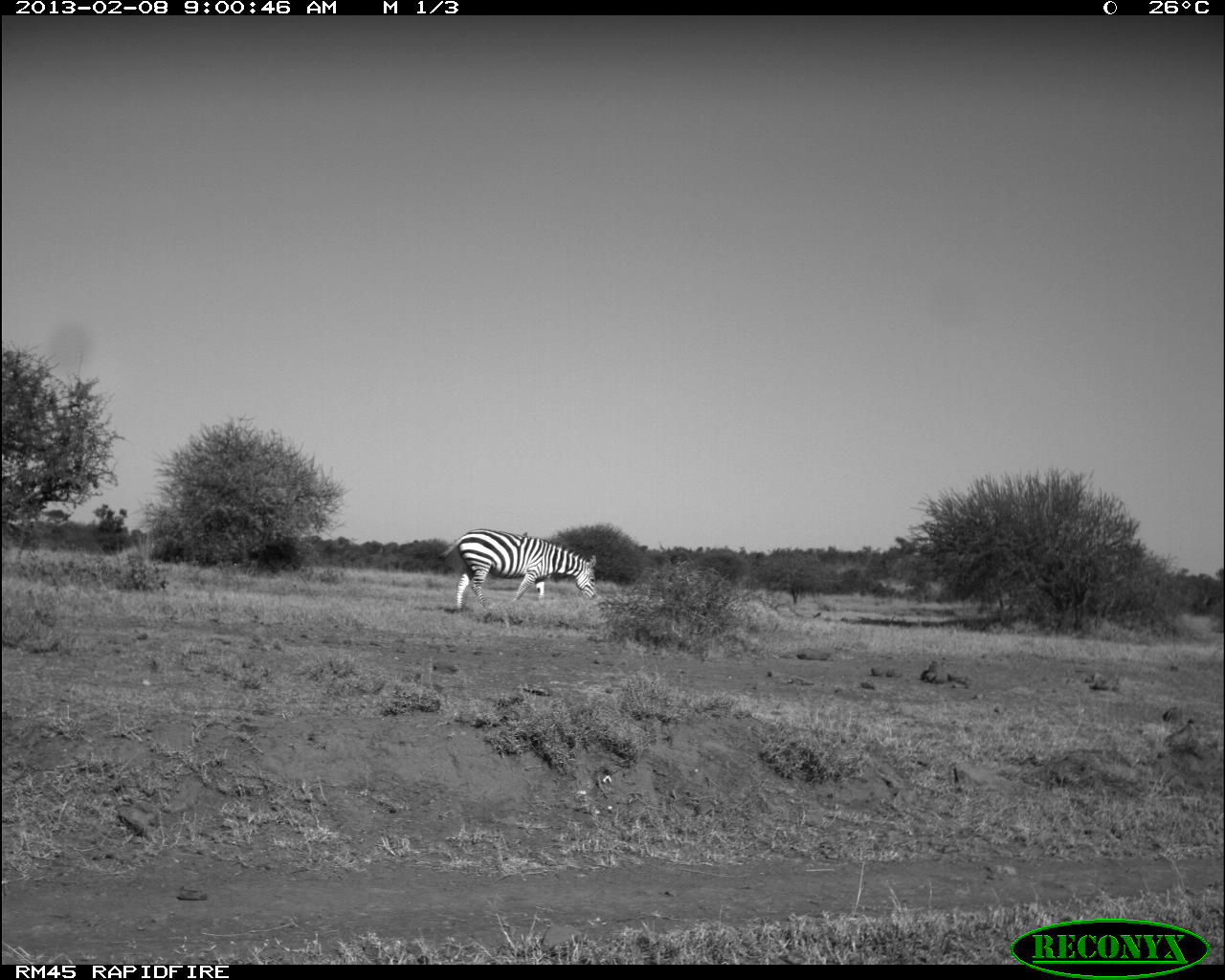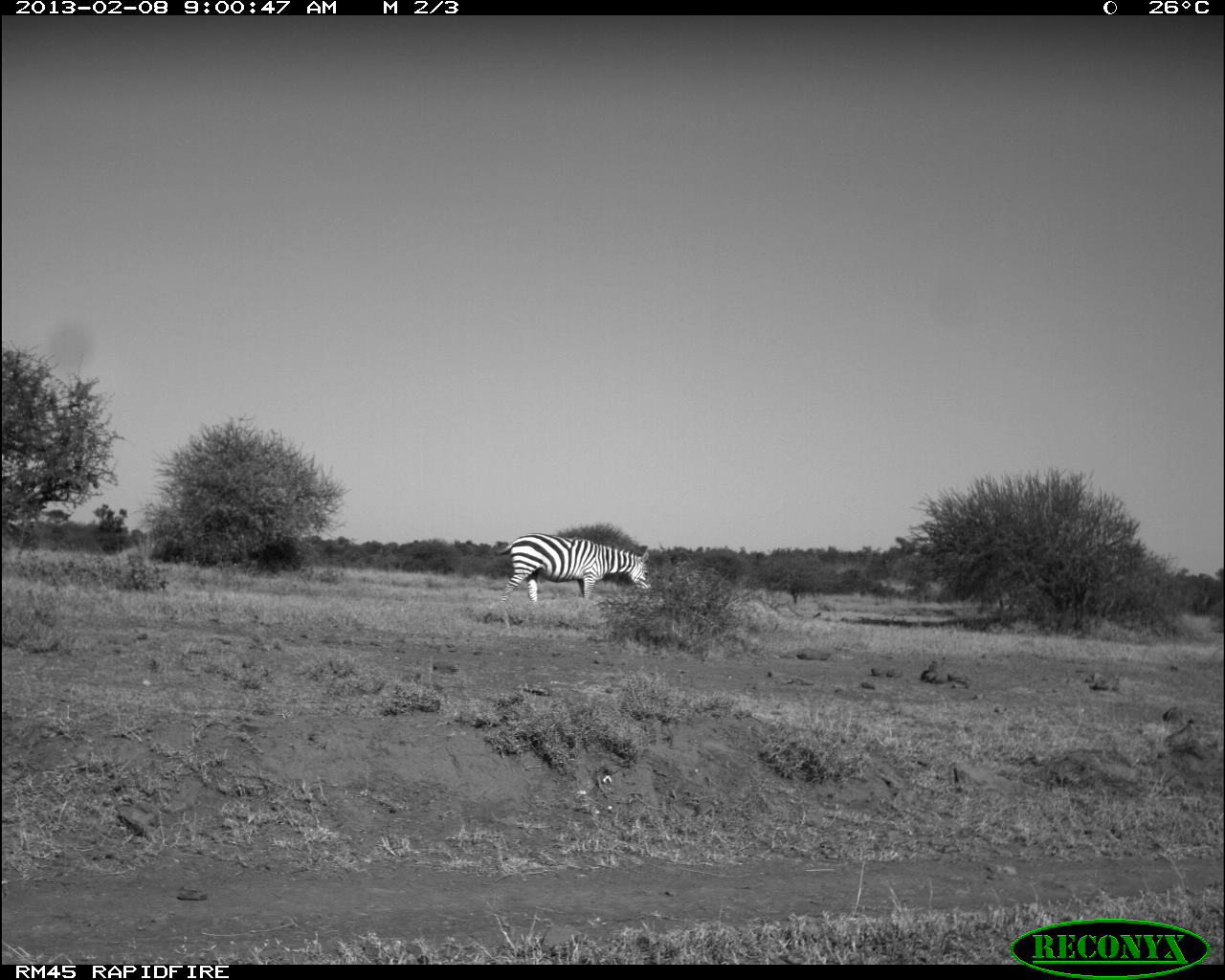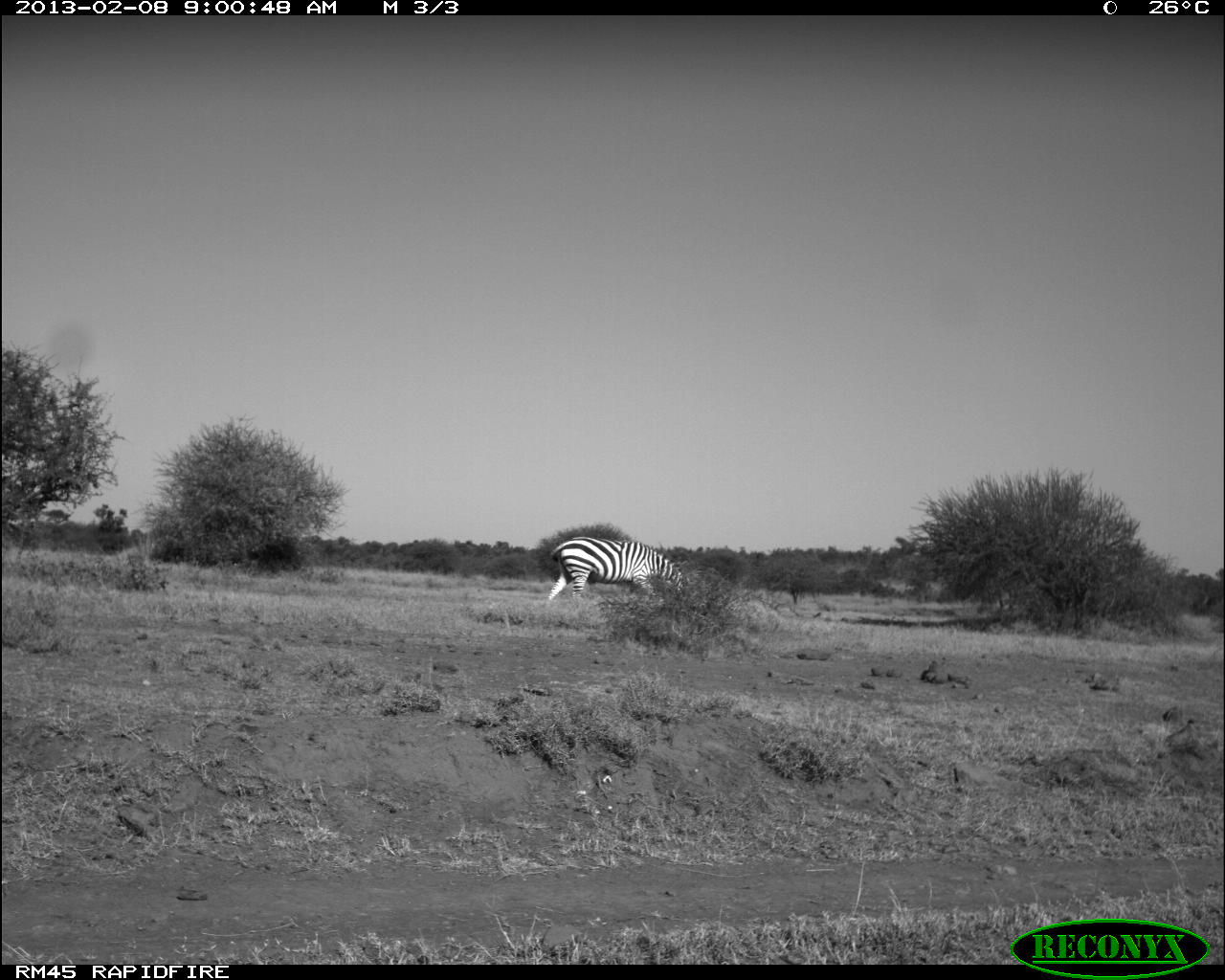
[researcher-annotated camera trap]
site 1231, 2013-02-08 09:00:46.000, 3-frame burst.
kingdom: Animalia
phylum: Chordata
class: Mammalia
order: Perissodactyla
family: Equidae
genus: Equus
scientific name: Equus quagga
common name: plains zebra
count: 1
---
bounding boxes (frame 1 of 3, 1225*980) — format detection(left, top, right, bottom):
equus quagga: detection(435, 527, 599, 609)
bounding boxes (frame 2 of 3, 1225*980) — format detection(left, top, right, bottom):
equus quagga: detection(492, 532, 652, 603)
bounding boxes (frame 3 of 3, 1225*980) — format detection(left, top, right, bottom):
equus quagga: detection(546, 535, 683, 603)